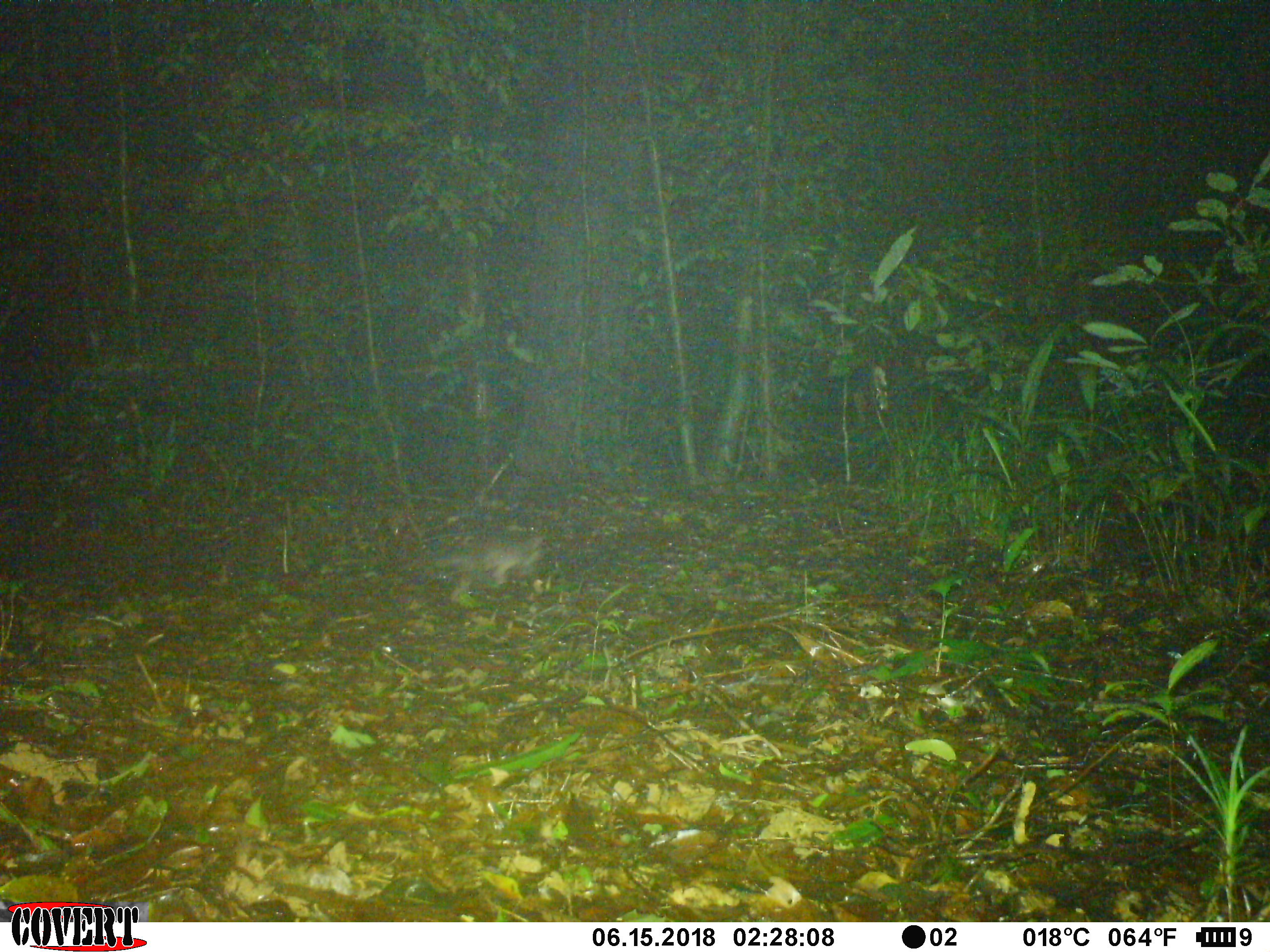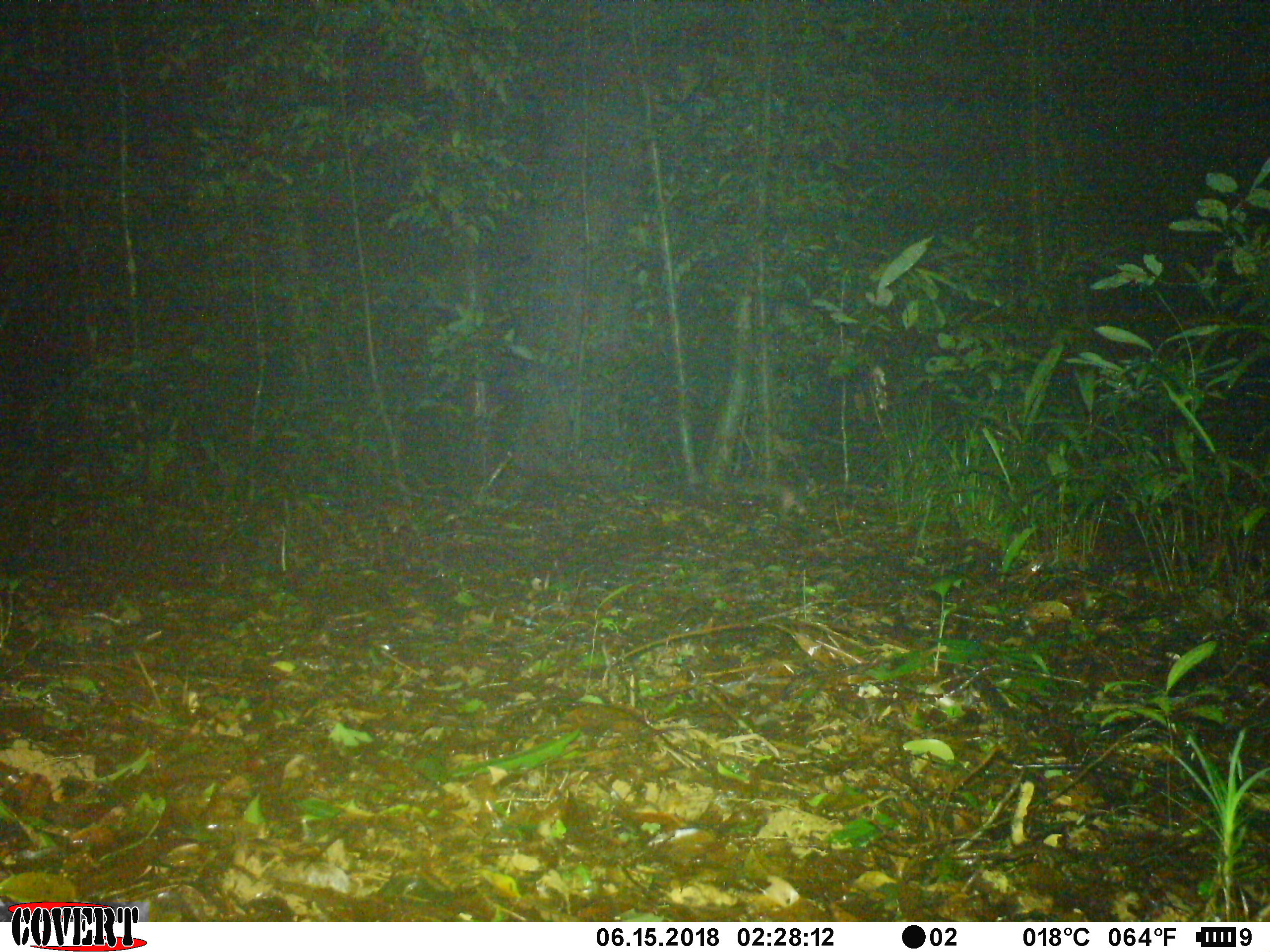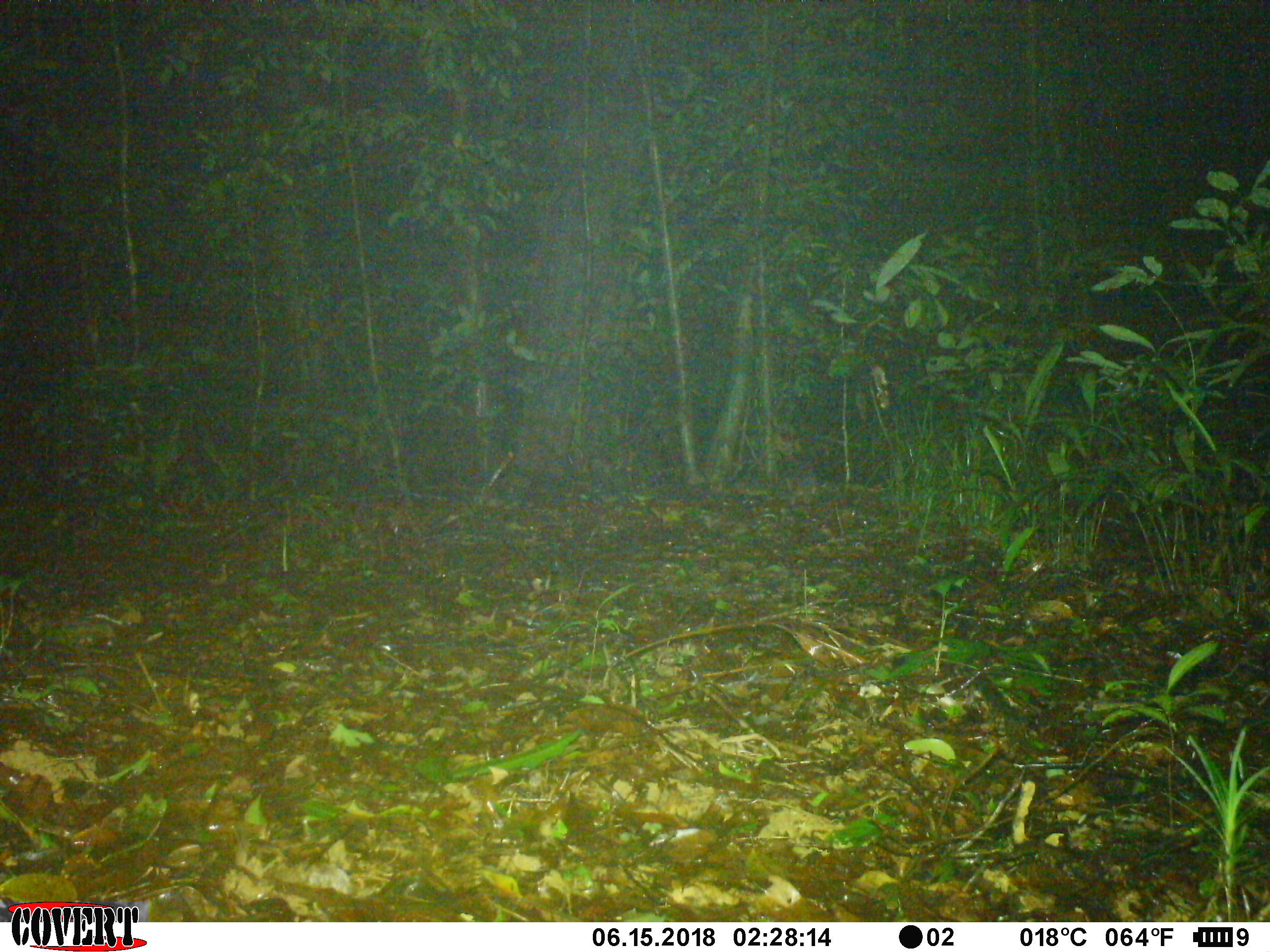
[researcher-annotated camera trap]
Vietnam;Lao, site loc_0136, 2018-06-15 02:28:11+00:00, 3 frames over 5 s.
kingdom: Animalia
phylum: Chordata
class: Mammalia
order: Carnivora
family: Mustelidae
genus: Melogale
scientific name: Melogale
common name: ferret badger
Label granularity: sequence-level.